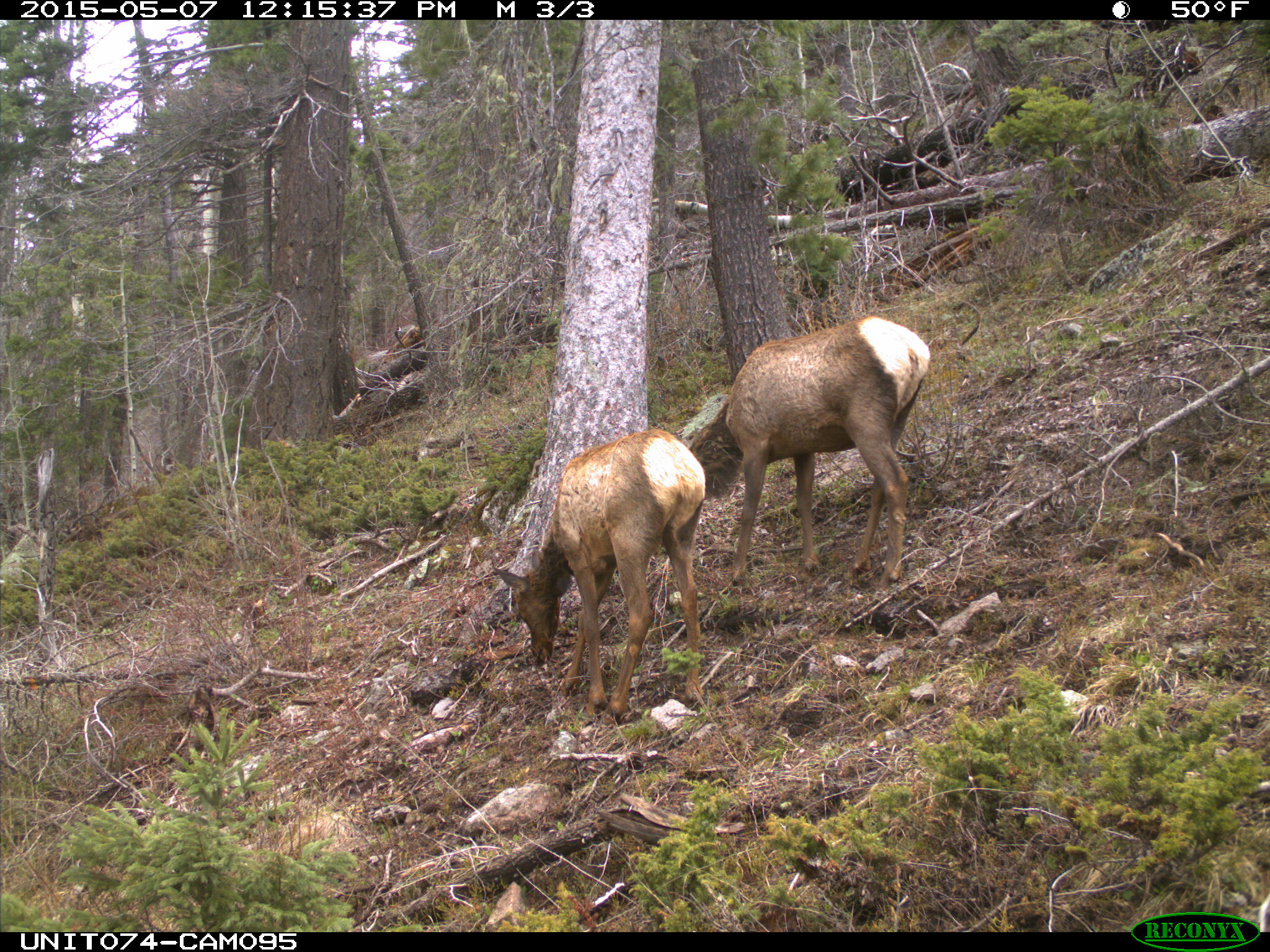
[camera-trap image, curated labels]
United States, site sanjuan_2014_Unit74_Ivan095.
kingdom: Animalia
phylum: Chordata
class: Mammalia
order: Artiodactyla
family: Cervidae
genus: Cervus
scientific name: Cervus elaphus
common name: red deer